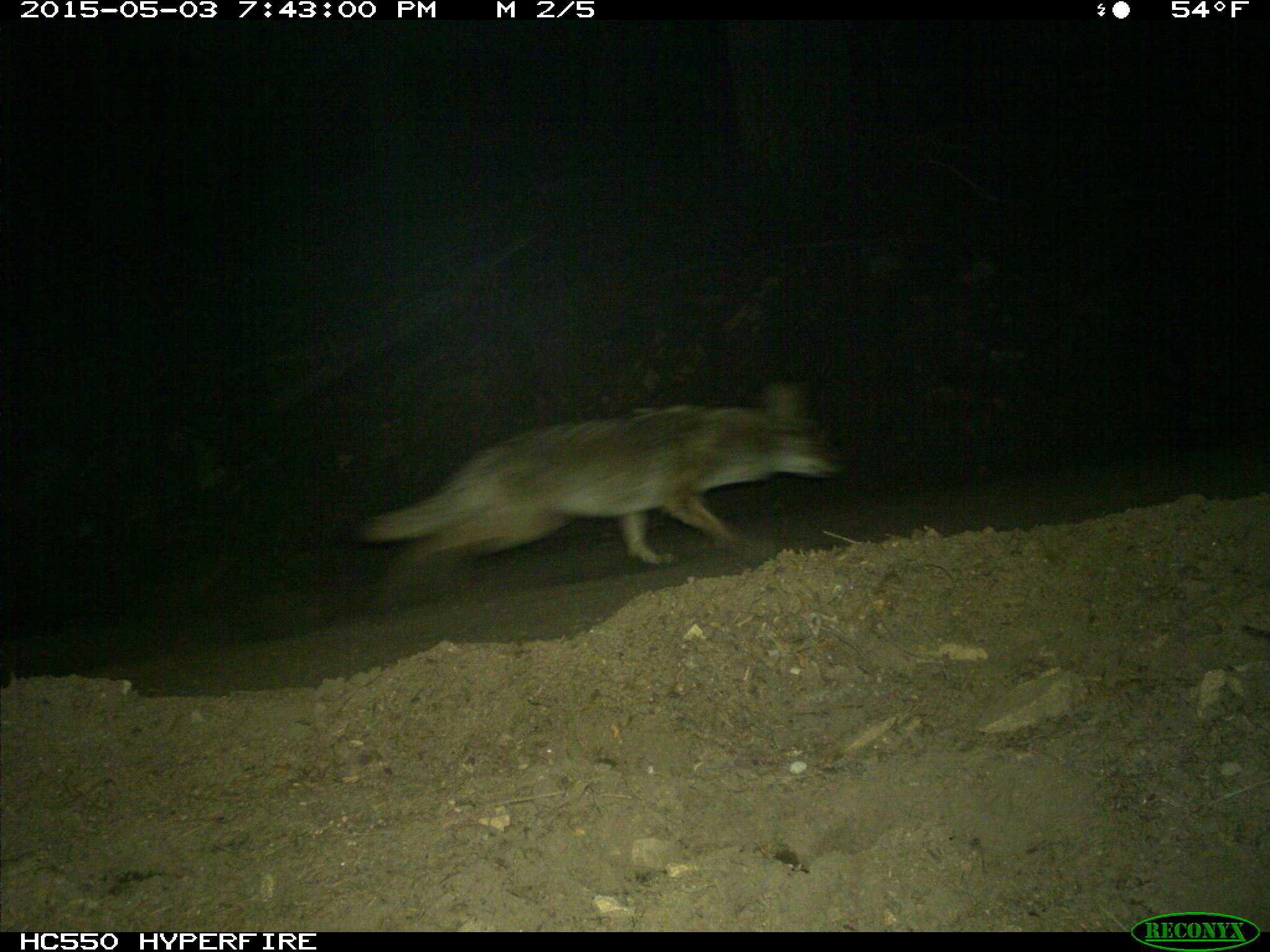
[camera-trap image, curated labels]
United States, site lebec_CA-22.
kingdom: Animalia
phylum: Chordata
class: Mammalia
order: Carnivora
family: Canidae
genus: Canis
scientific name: Canis latrans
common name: coyote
Canis latrans (coyote).